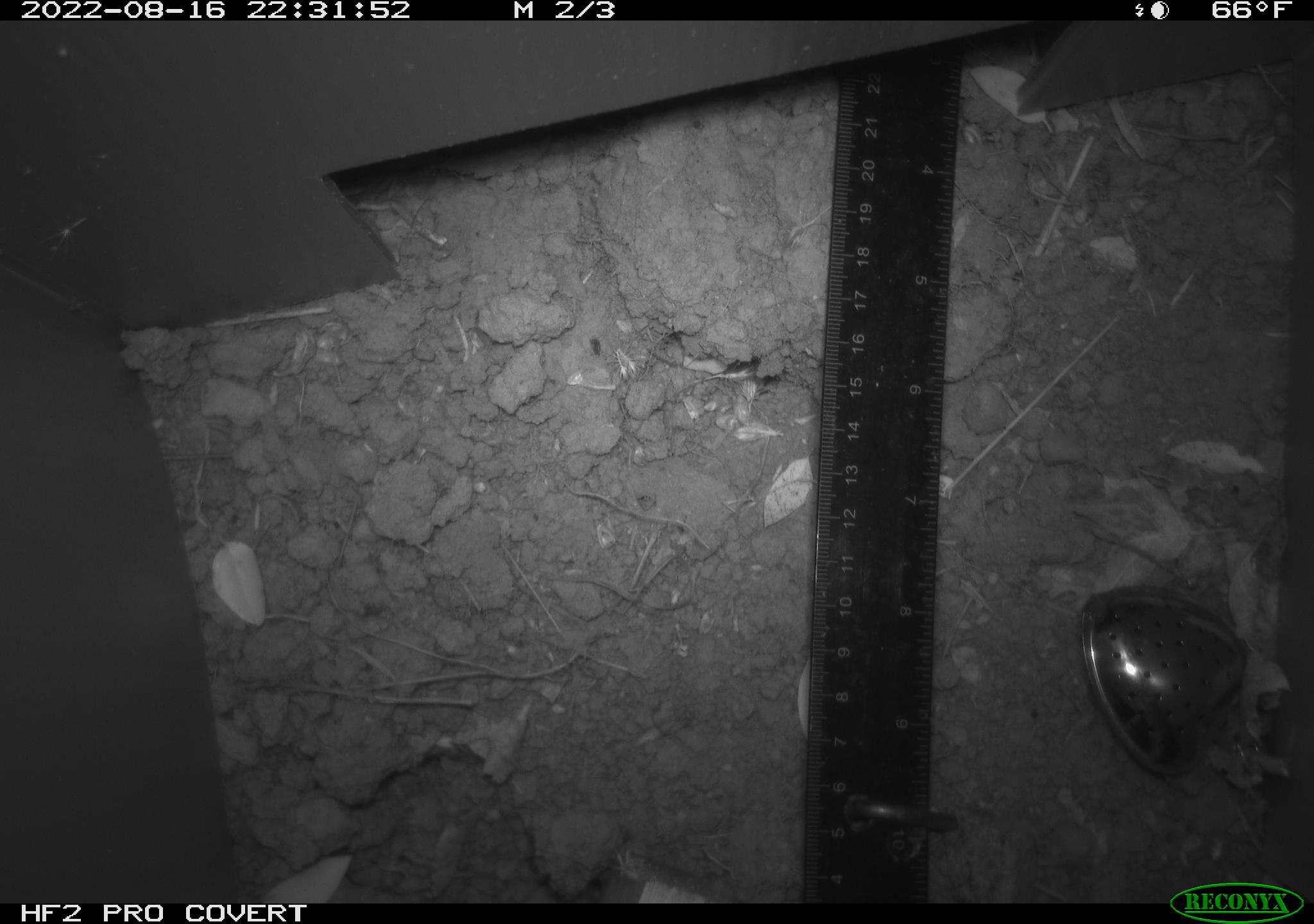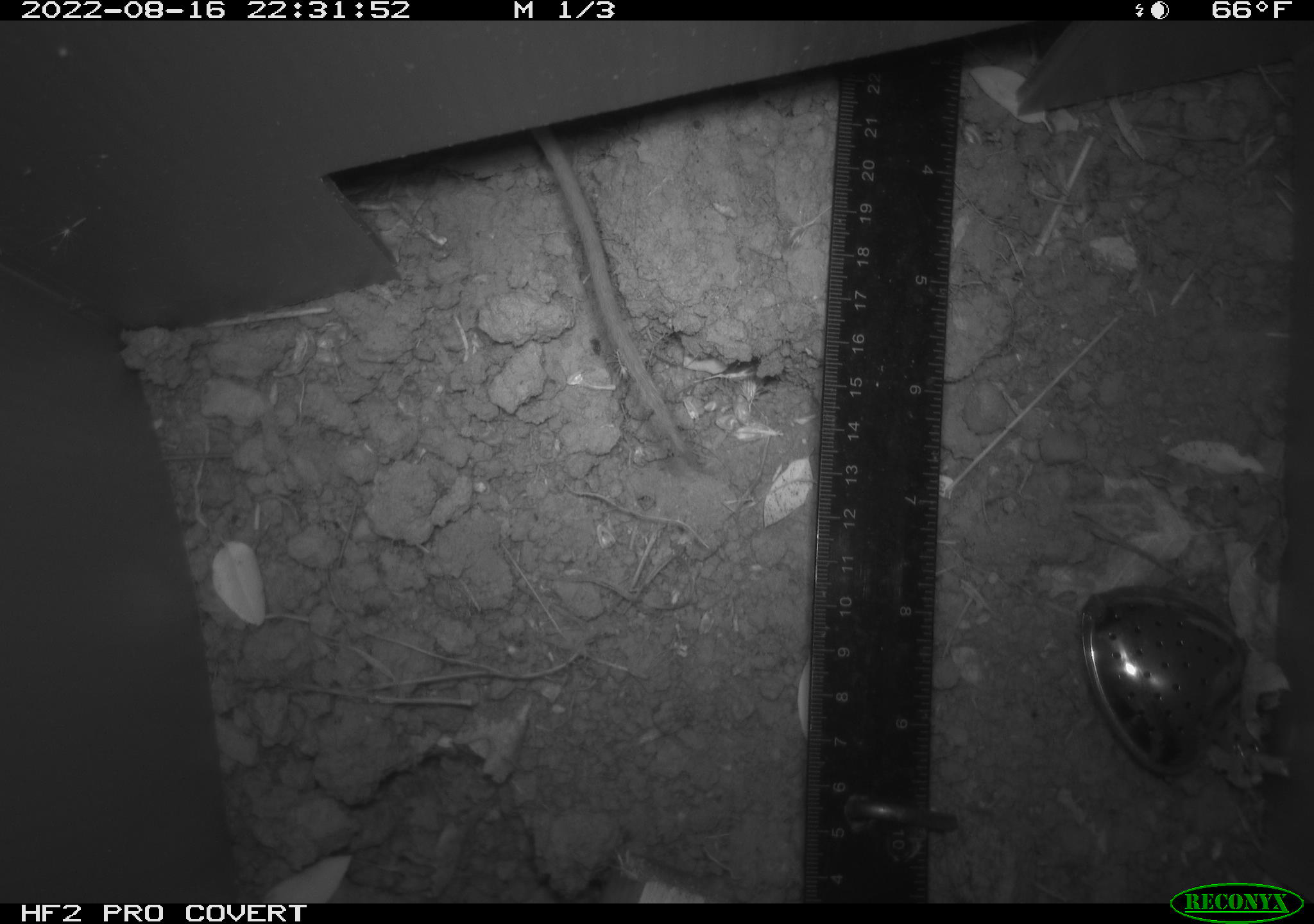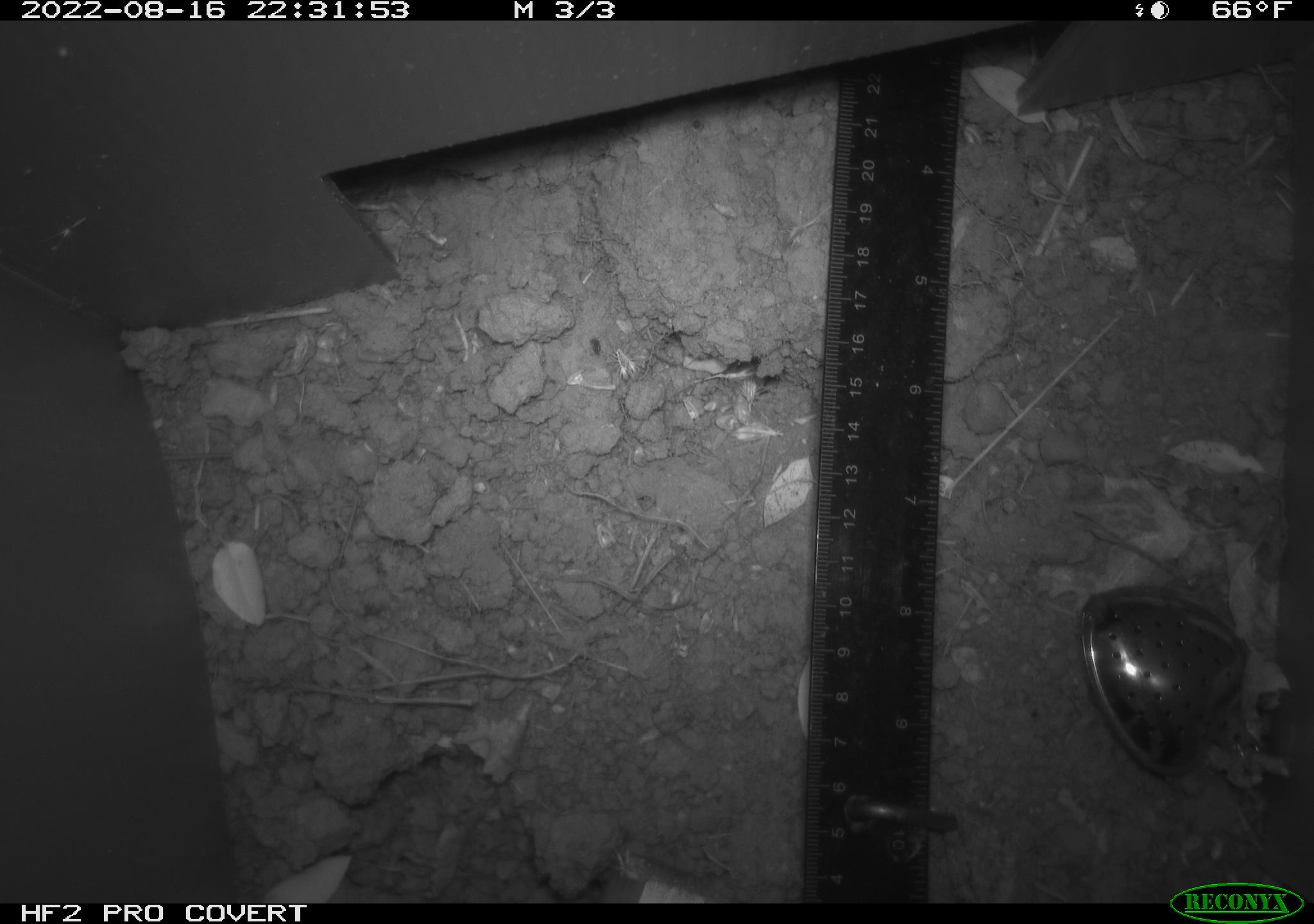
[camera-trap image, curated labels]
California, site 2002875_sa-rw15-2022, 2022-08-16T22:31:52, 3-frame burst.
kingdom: Animalia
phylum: Chordata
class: Mammalia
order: Rodentia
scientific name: Rodentia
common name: rodent